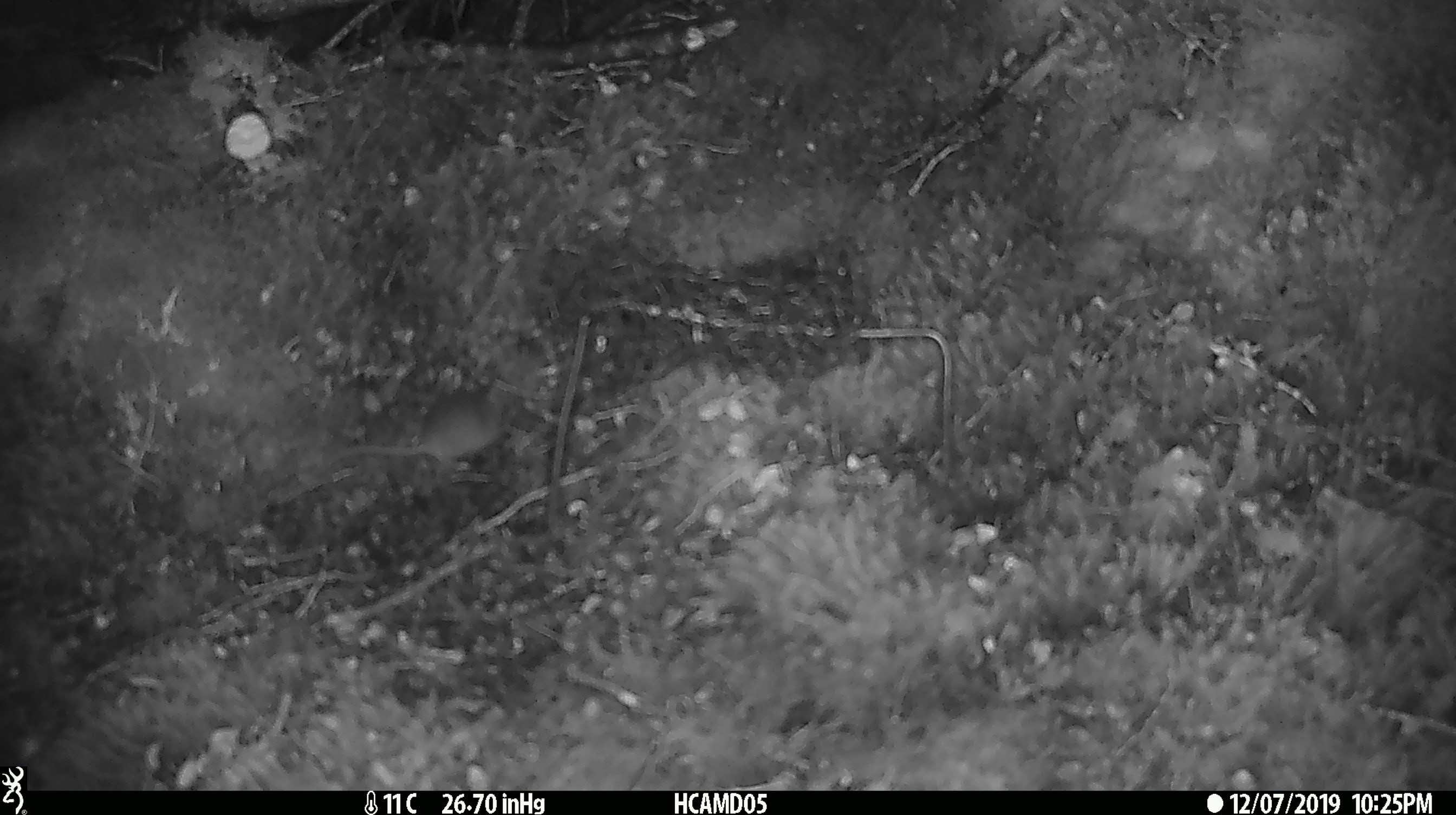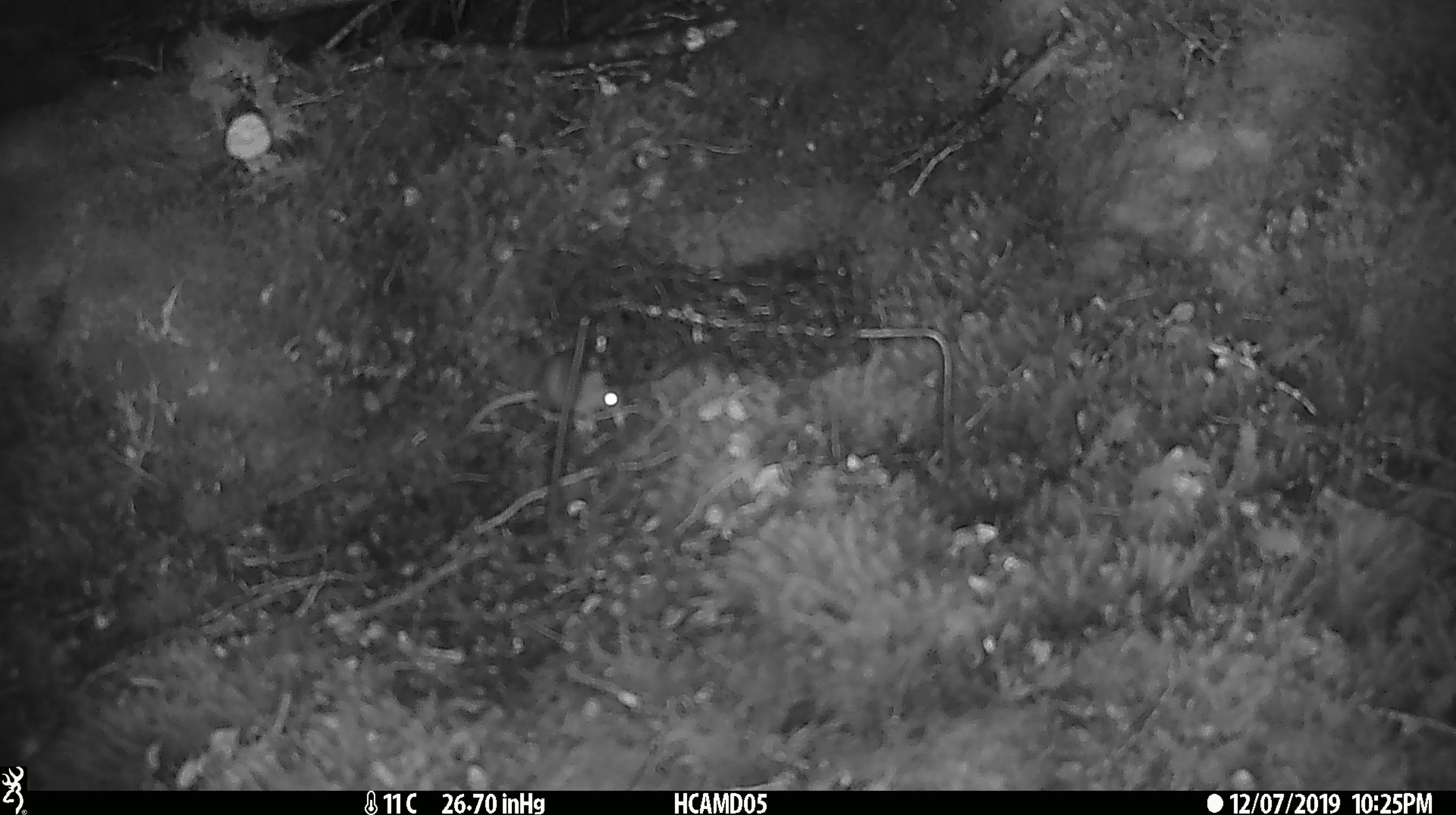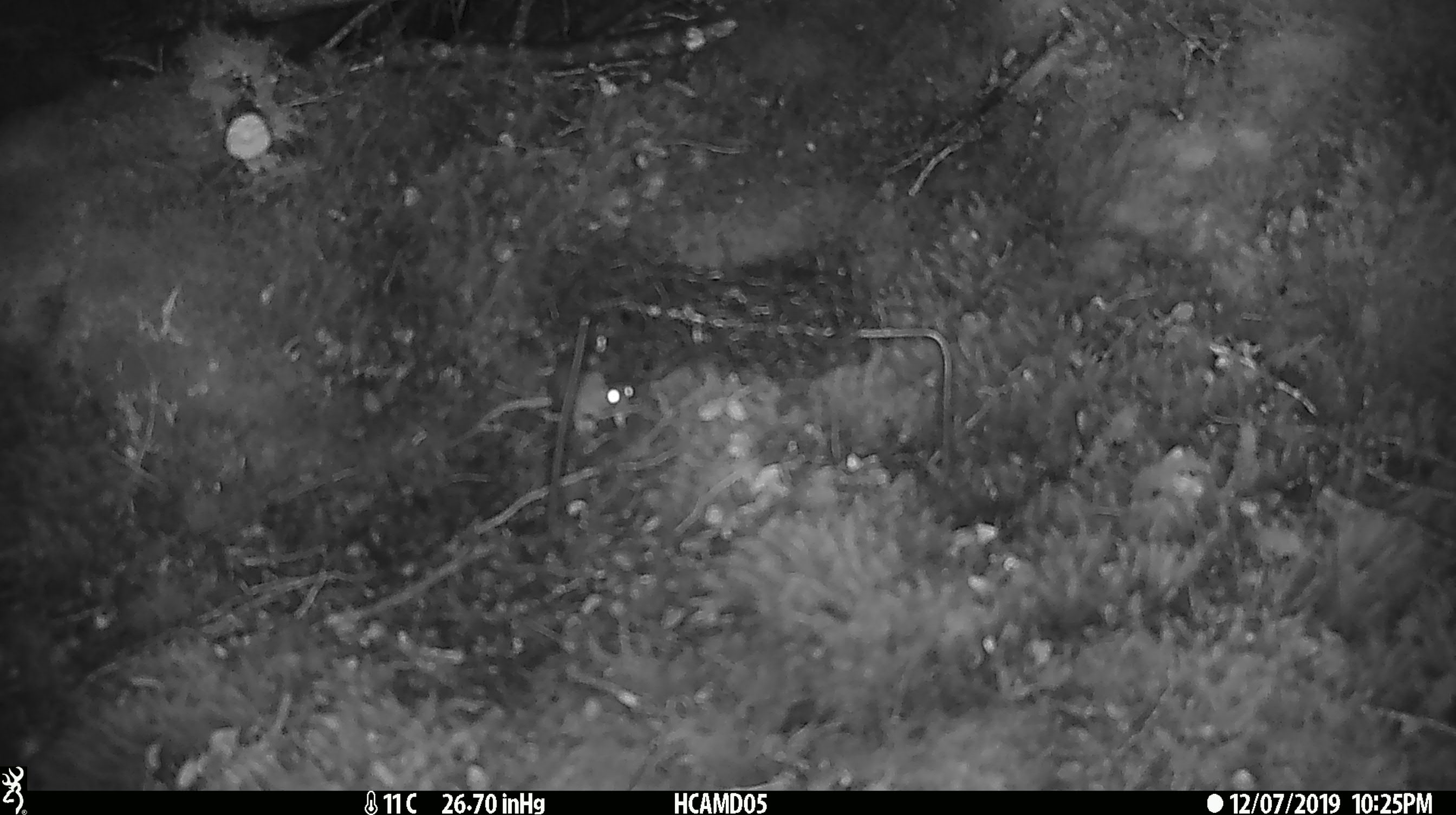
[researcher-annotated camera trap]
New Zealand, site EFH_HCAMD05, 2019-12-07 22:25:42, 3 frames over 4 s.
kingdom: Animalia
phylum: Chordata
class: Mammalia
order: Rodentia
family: Muridae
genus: Mus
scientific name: Mus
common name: mouse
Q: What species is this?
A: Mouse (Mus).